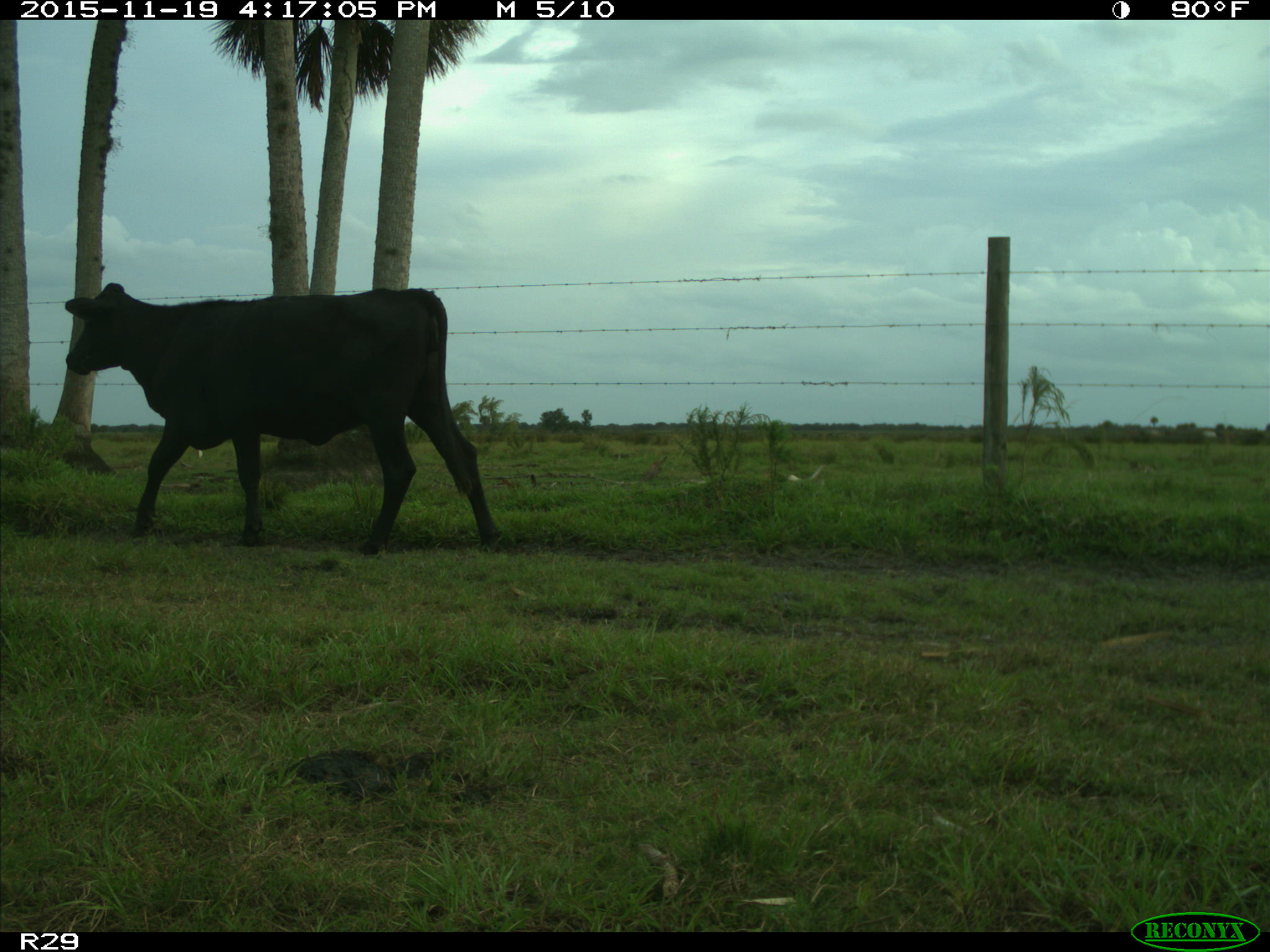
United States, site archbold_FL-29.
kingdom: Animalia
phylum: Chordata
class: Mammalia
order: Artiodactyla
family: Bovidae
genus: Bos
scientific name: Bos taurus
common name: domestic cow